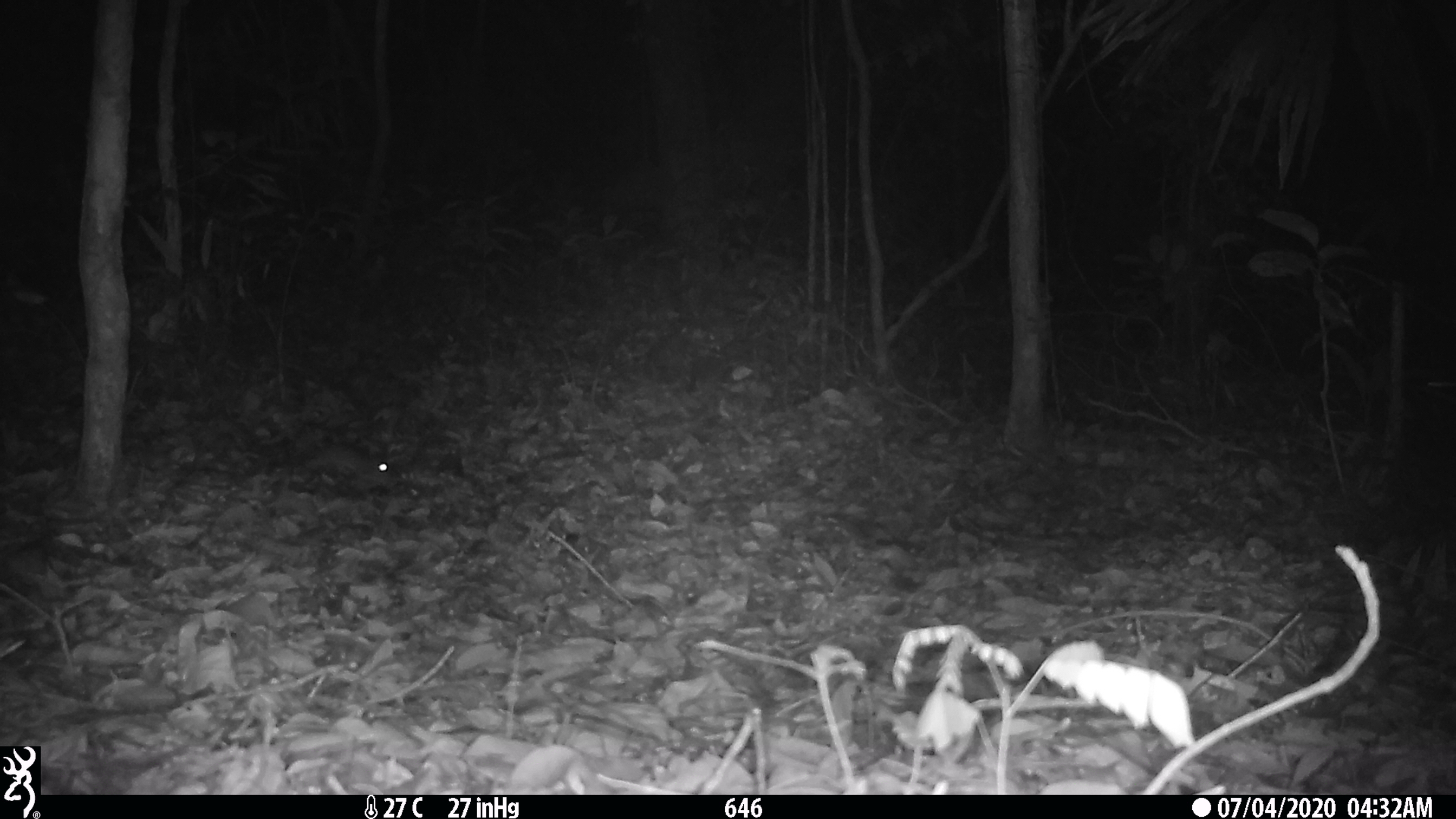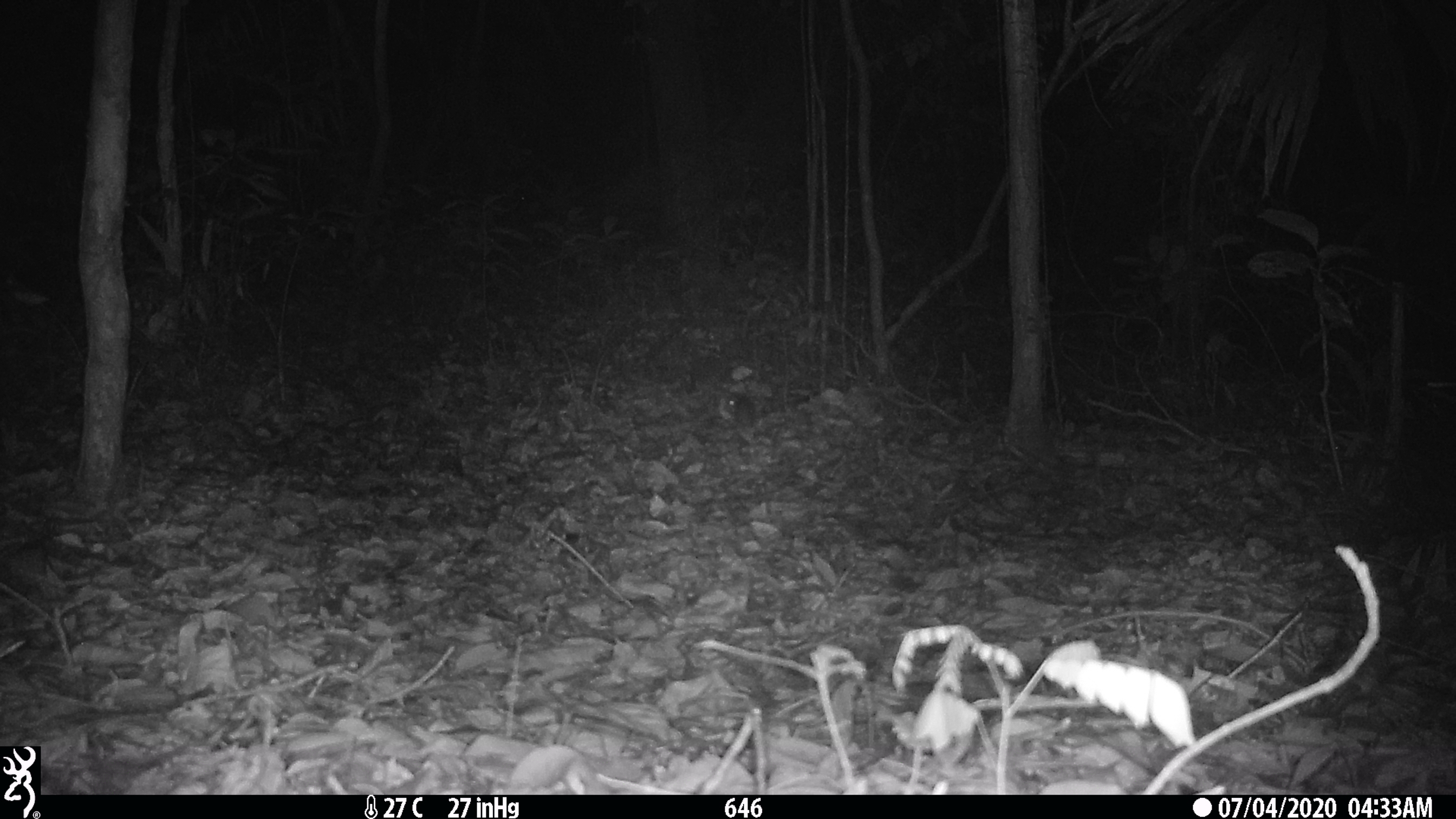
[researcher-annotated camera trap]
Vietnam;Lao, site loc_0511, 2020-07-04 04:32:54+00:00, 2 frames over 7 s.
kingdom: Animalia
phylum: Chordata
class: Mammalia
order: Rodentia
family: Muridae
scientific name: Muridae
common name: old-world mice and rats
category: unidentified murid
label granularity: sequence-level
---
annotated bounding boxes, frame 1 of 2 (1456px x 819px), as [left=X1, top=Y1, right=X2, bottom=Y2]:
unidentified murid: [left=272, top=411, right=398, bottom=502]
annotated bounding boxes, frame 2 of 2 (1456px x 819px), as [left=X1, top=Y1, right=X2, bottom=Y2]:
unidentified murid: [left=719, top=392, right=760, bottom=428]